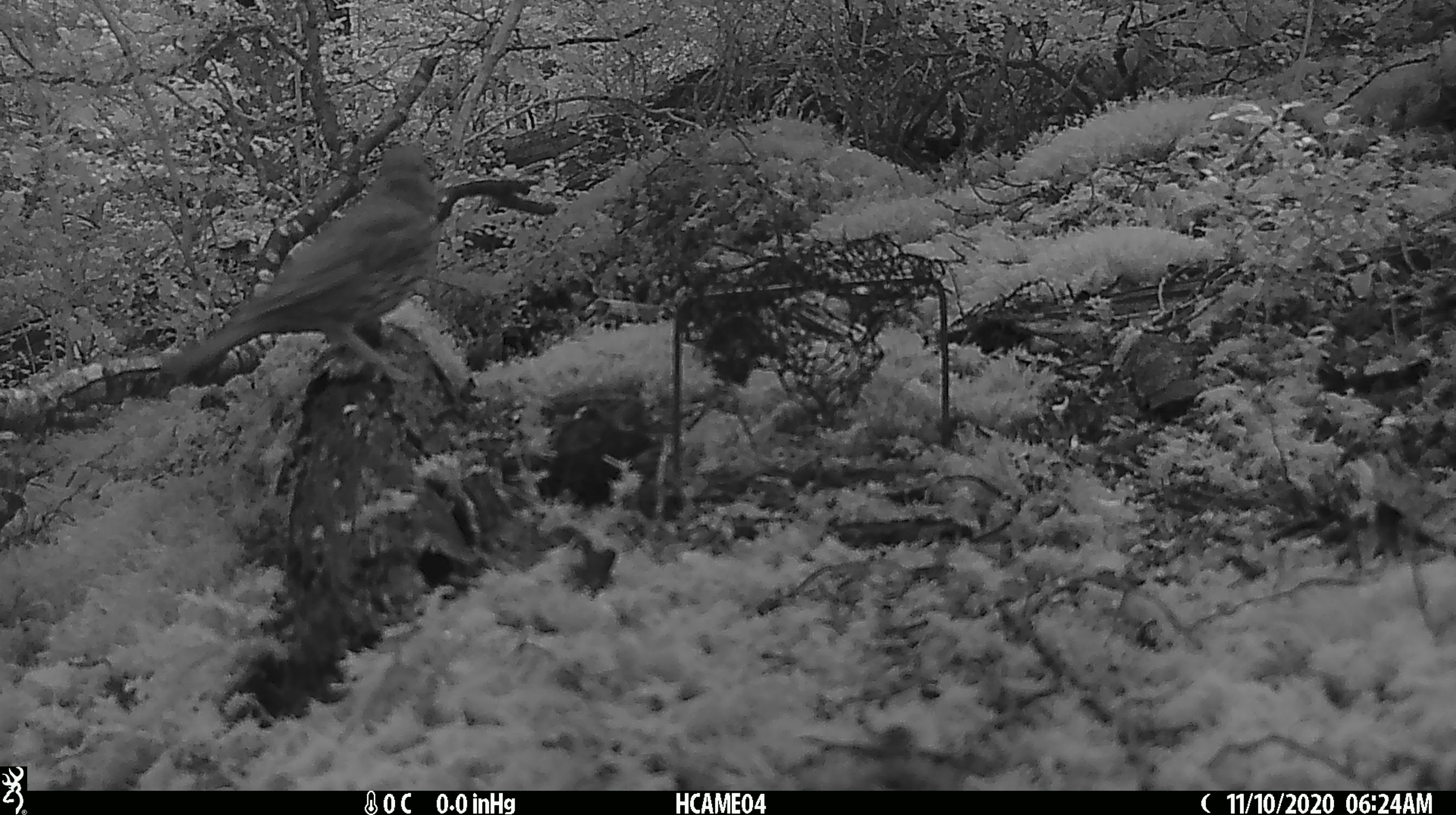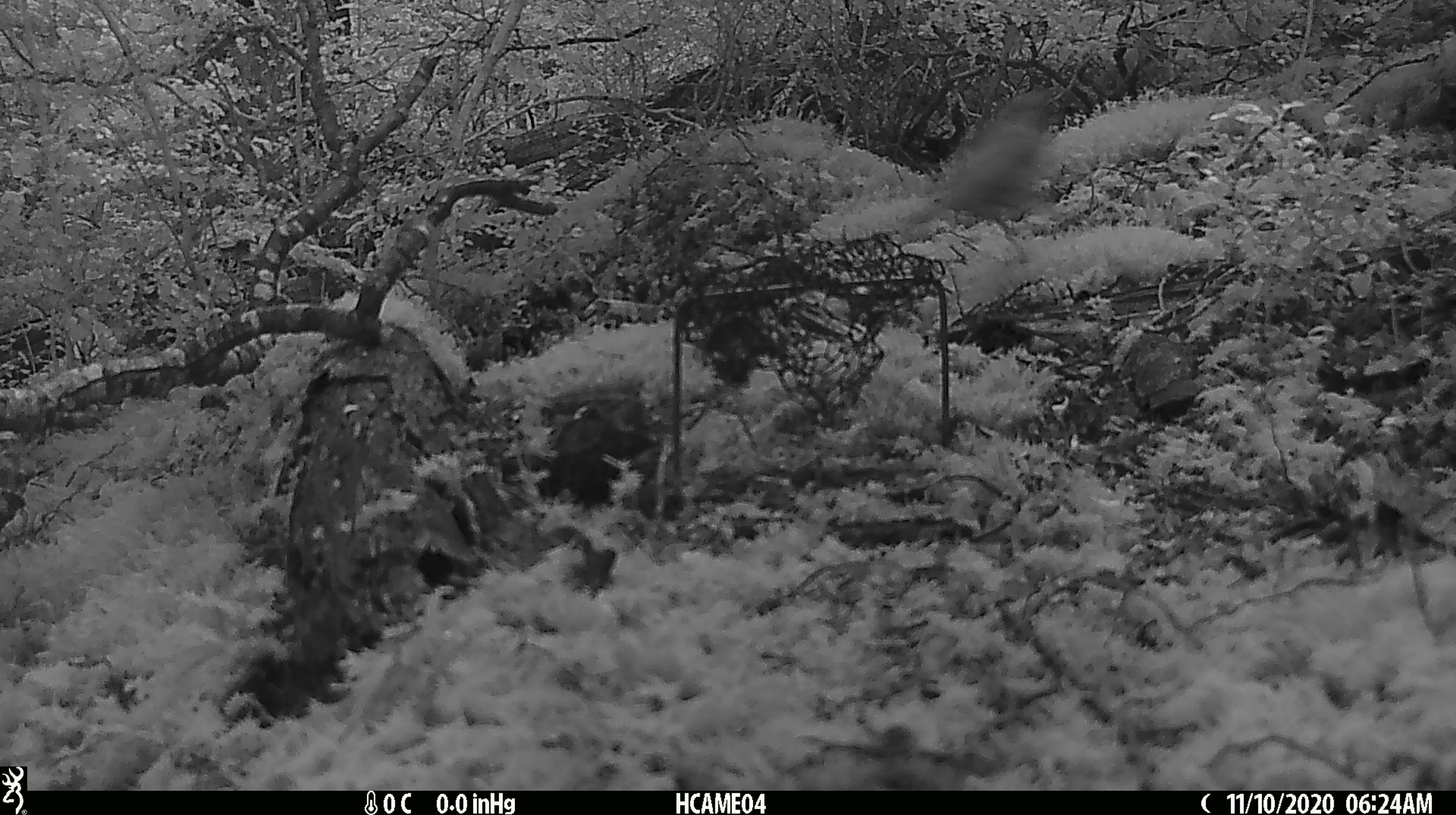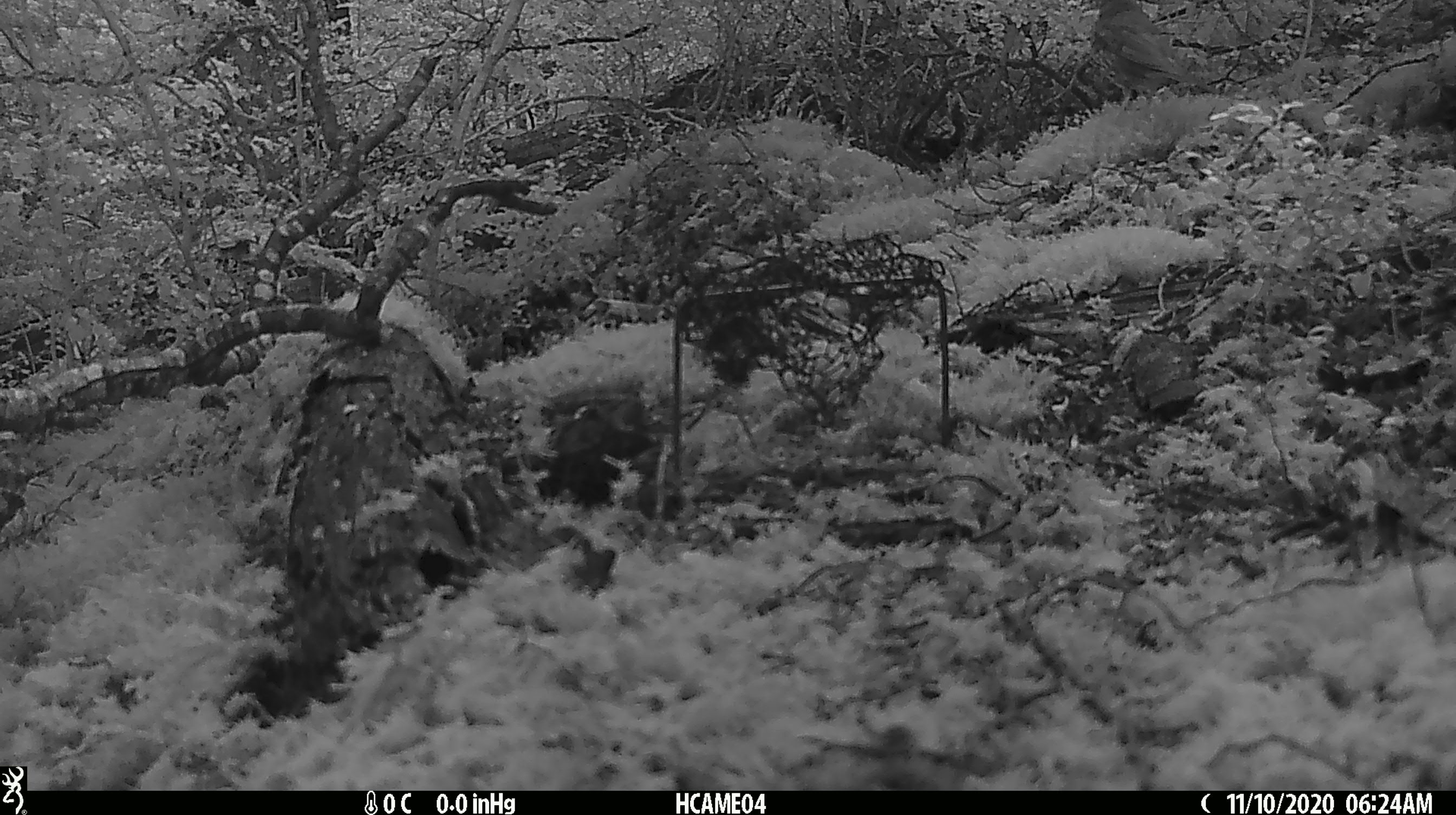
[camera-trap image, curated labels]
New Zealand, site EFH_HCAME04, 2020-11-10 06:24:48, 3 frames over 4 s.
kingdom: Animalia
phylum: Chordata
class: Aves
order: Passeriformes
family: Turdidae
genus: Turdus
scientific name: Turdus philomelos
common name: song thrush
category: thrush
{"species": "thrush (song thrush) (Turdus philomelos)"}